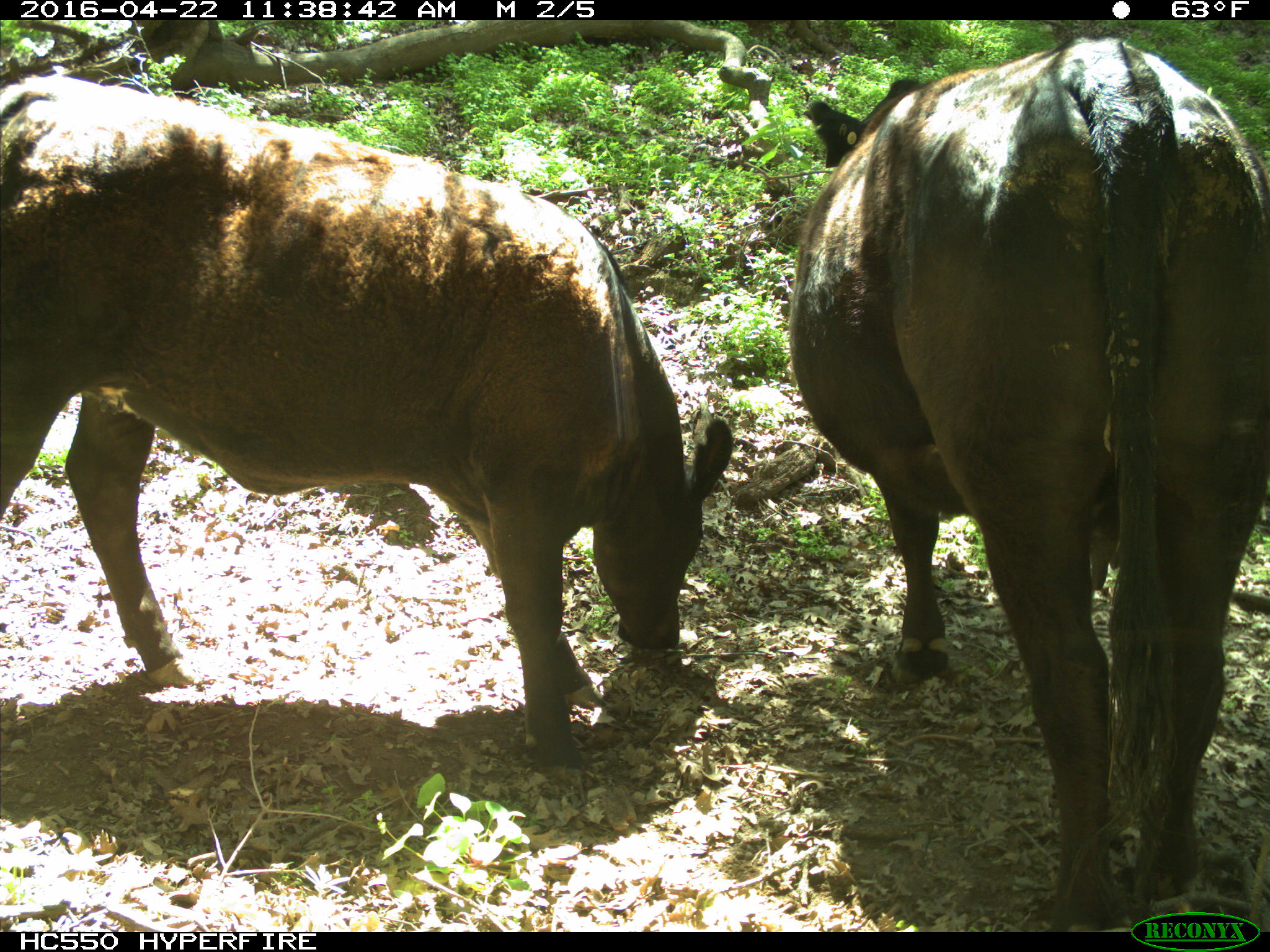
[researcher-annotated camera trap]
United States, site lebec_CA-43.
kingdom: Animalia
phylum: Chordata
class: Mammalia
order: Artiodactyla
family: Bovidae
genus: Bos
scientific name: Bos taurus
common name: domestic cow